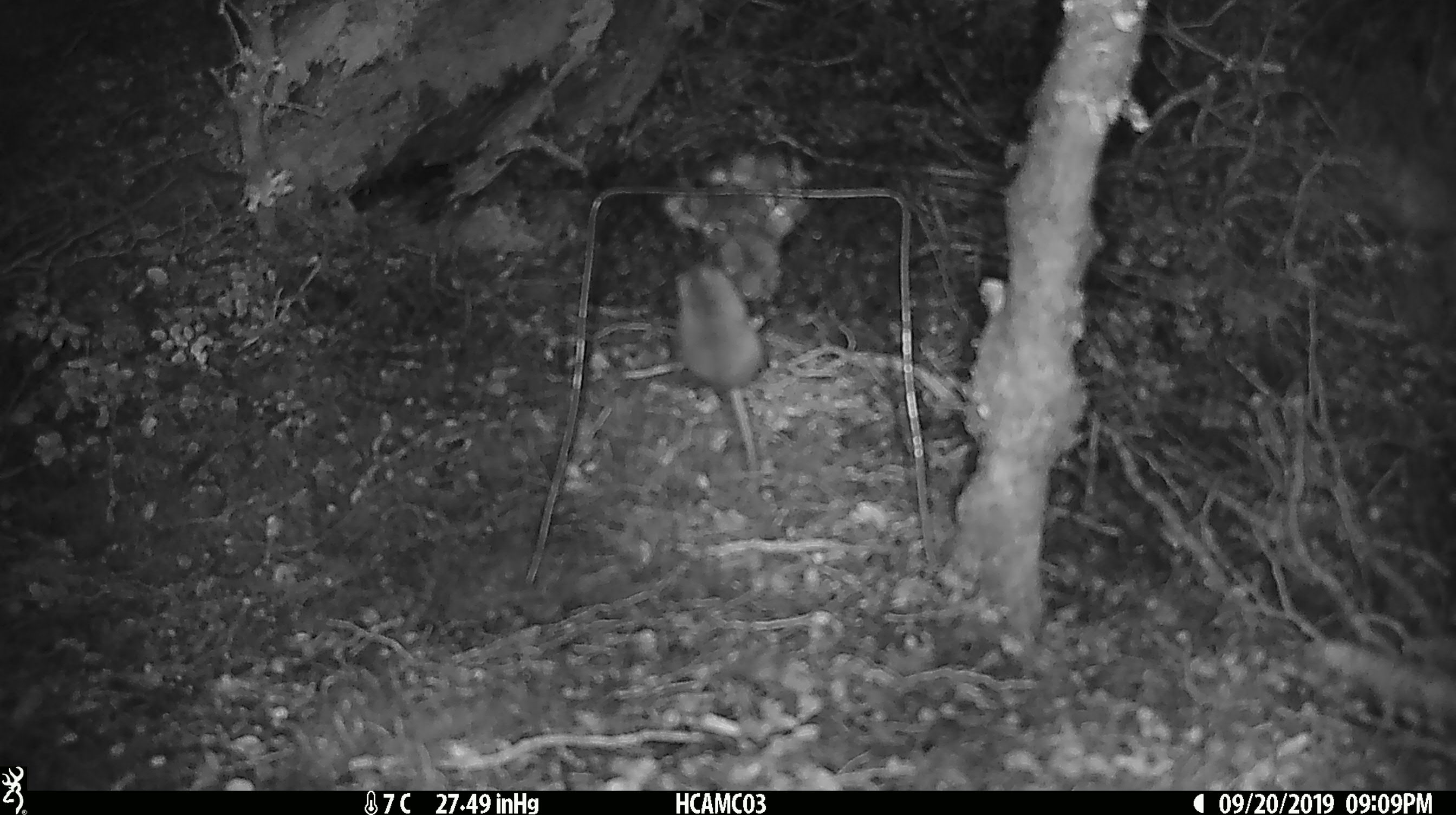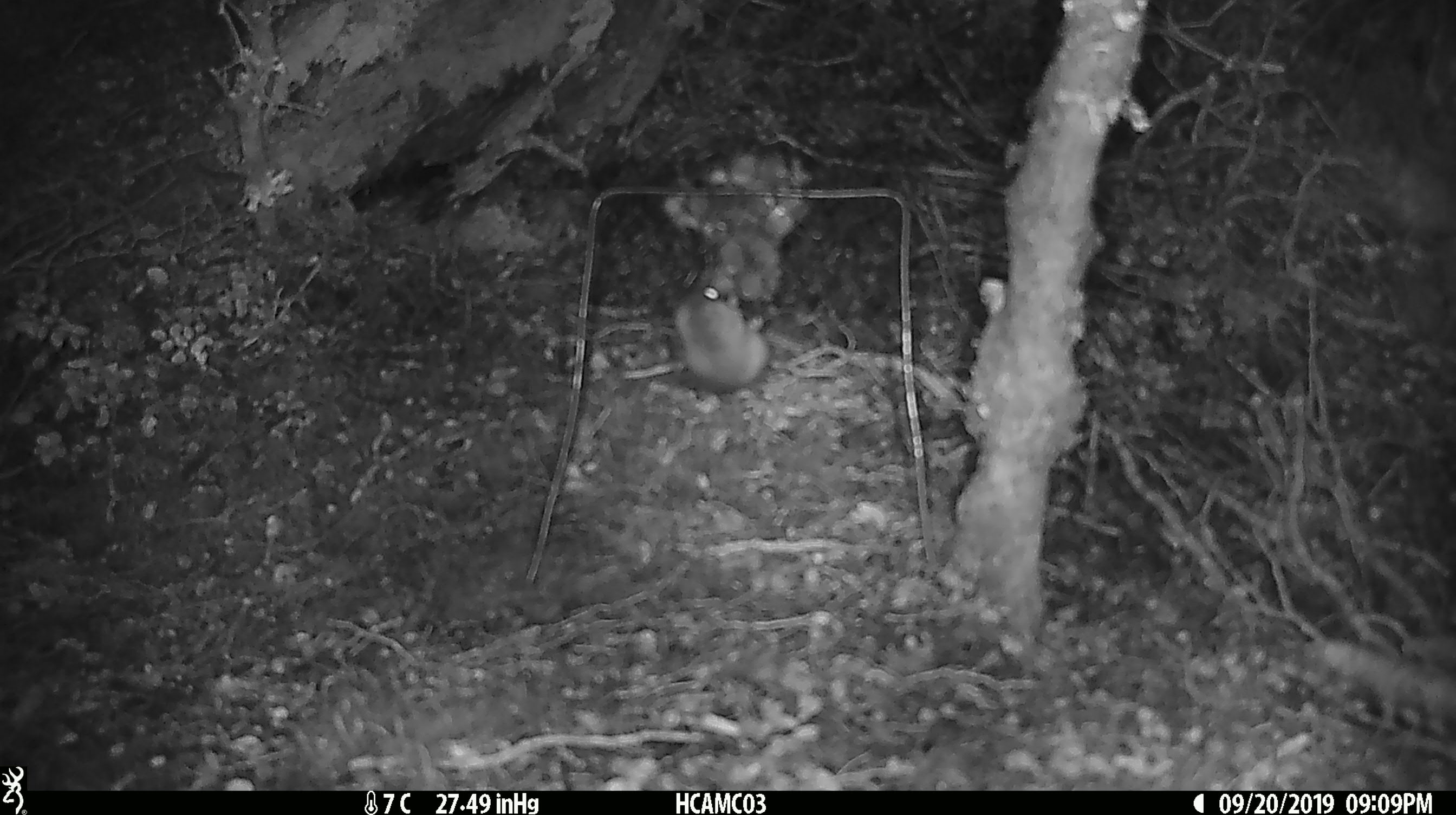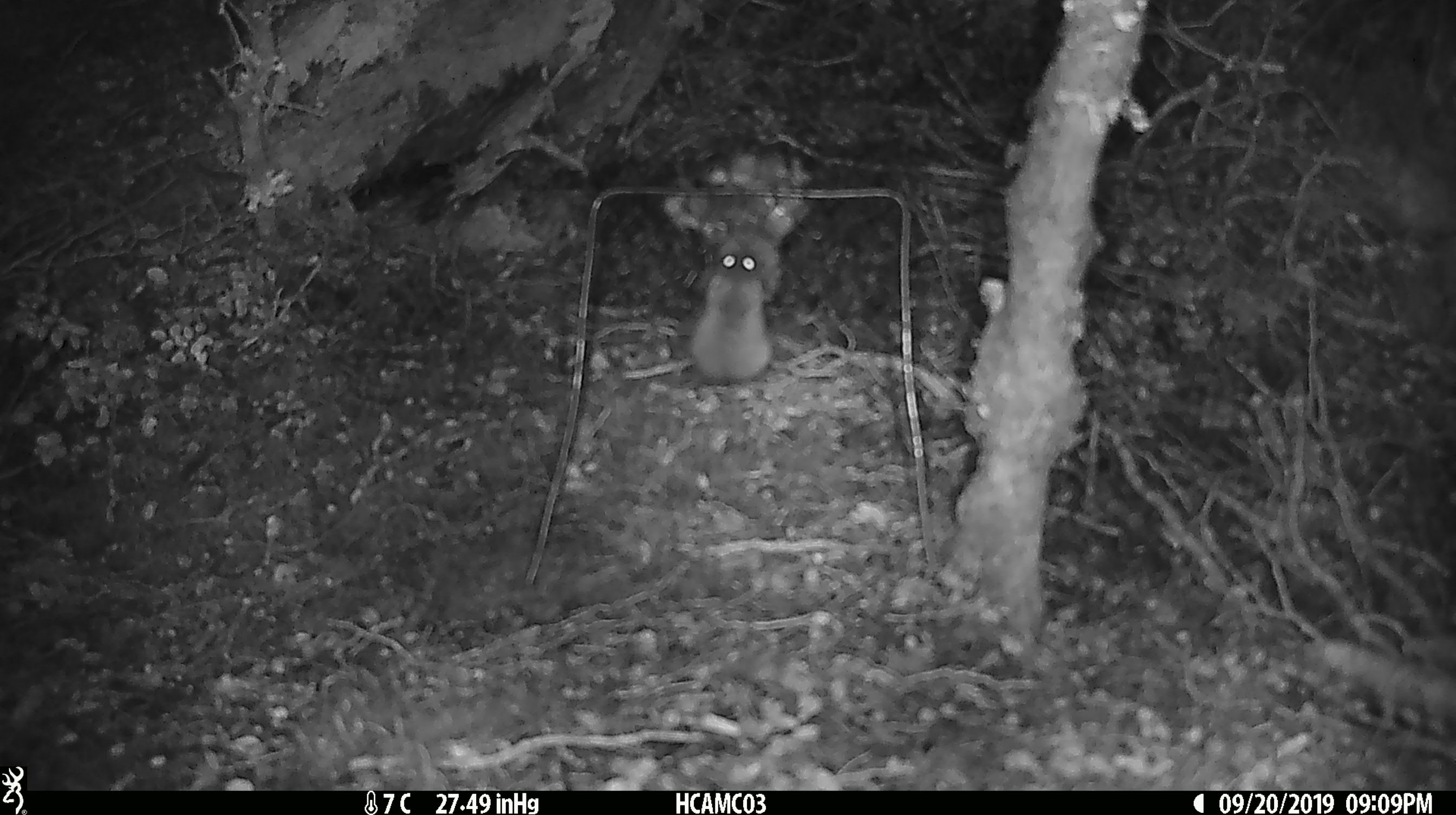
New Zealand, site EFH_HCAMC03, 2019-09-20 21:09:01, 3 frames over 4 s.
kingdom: Animalia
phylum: Chordata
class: Mammalia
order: Rodentia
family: Muridae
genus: Mus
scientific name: Mus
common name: mouse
Mouse (Mus).